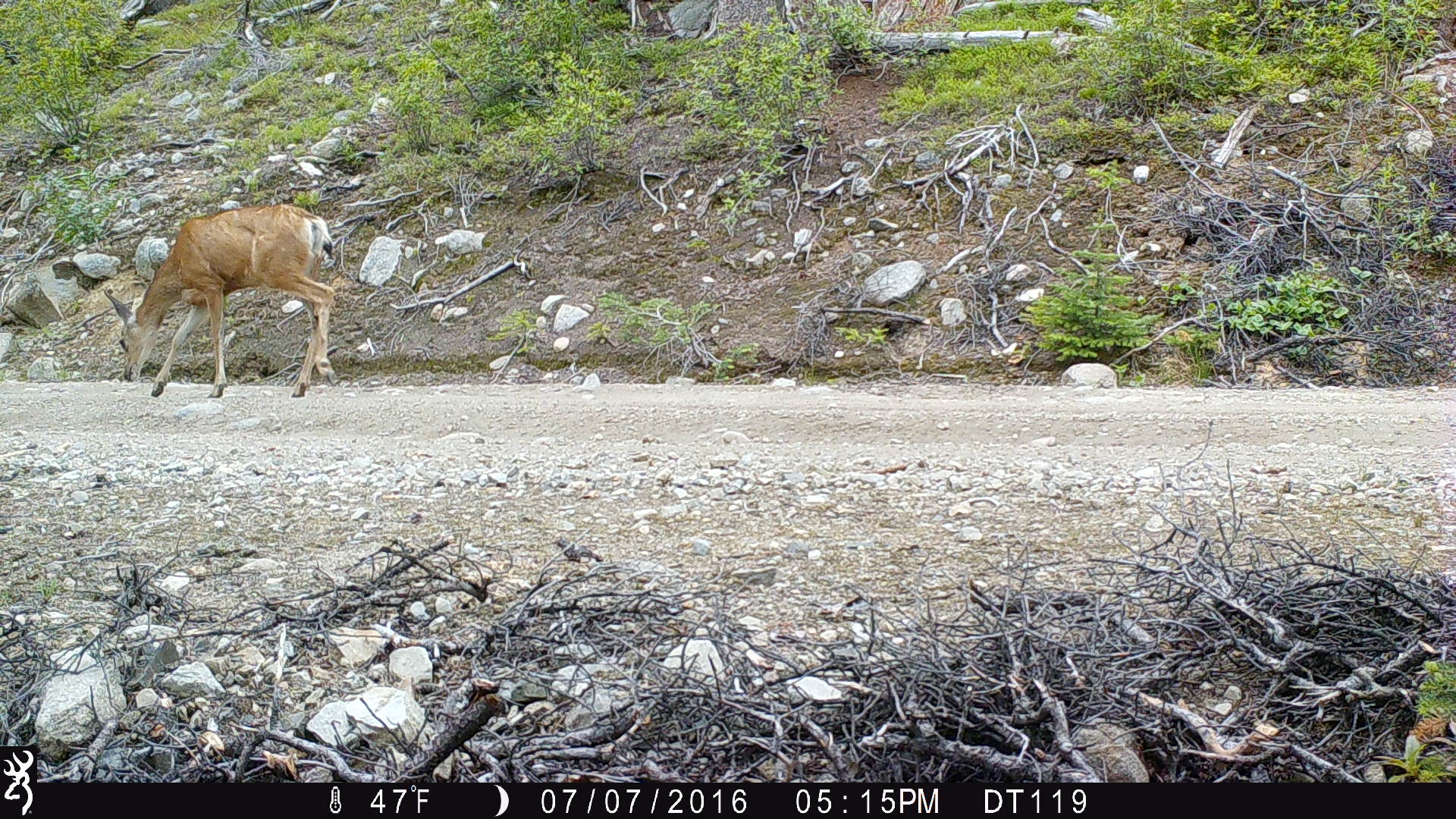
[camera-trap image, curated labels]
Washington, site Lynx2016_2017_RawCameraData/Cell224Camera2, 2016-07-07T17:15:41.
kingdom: Animalia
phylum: Chordata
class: Mammalia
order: Artiodactyla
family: Cervidae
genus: Odocoileus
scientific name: Odocoileus hemionus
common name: mule deer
Odocoileus hemionus (mule deer). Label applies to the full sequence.